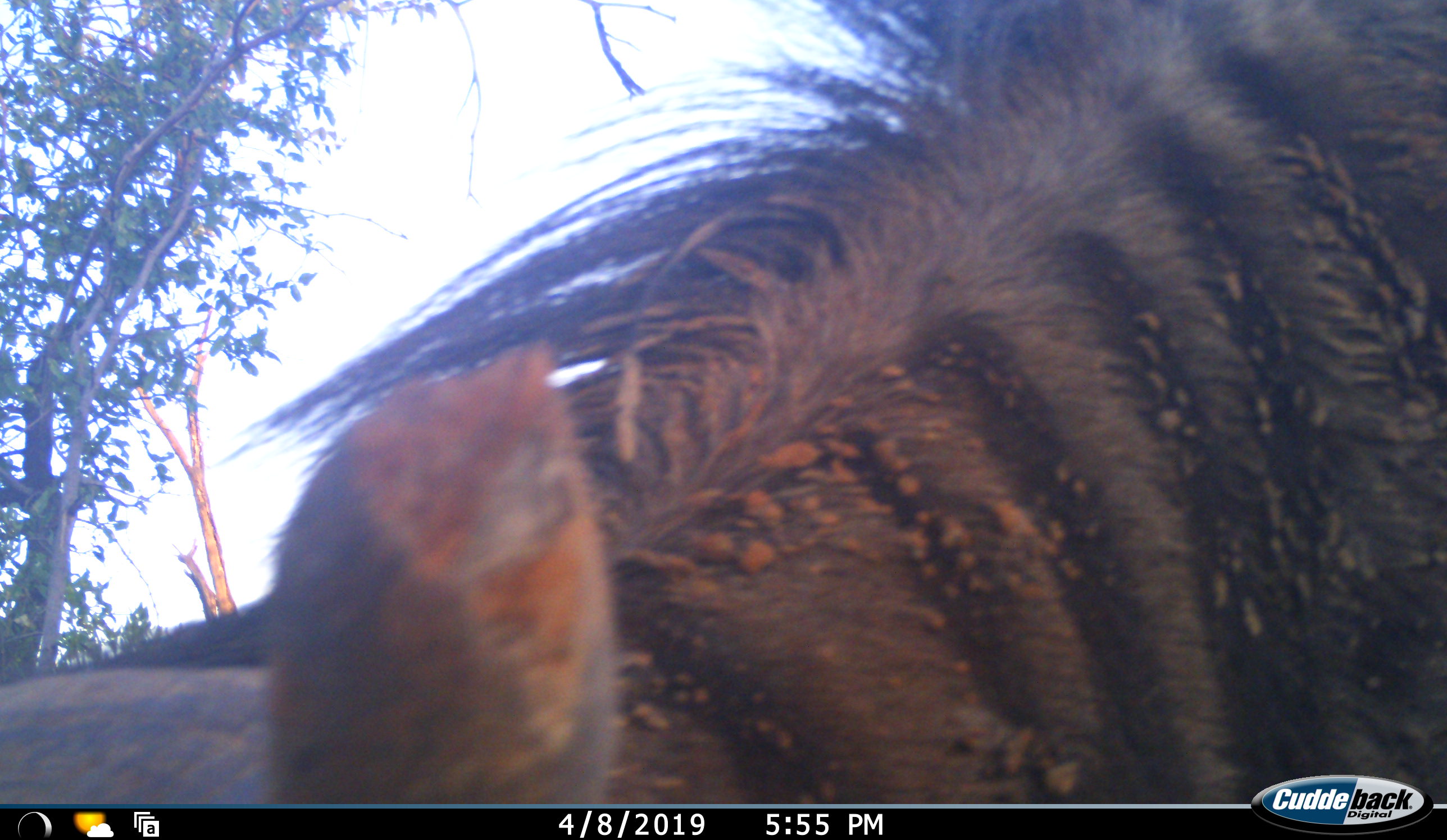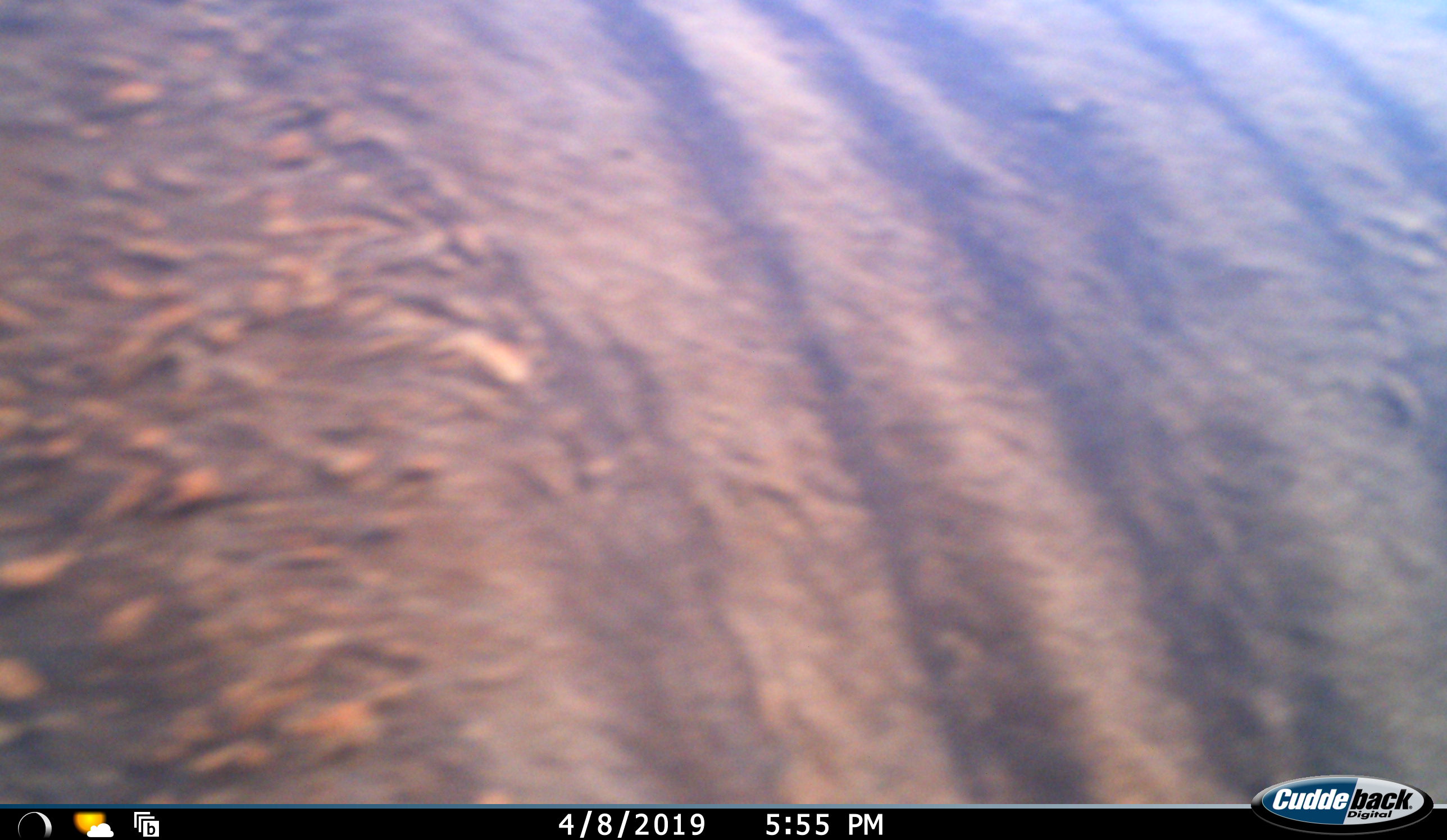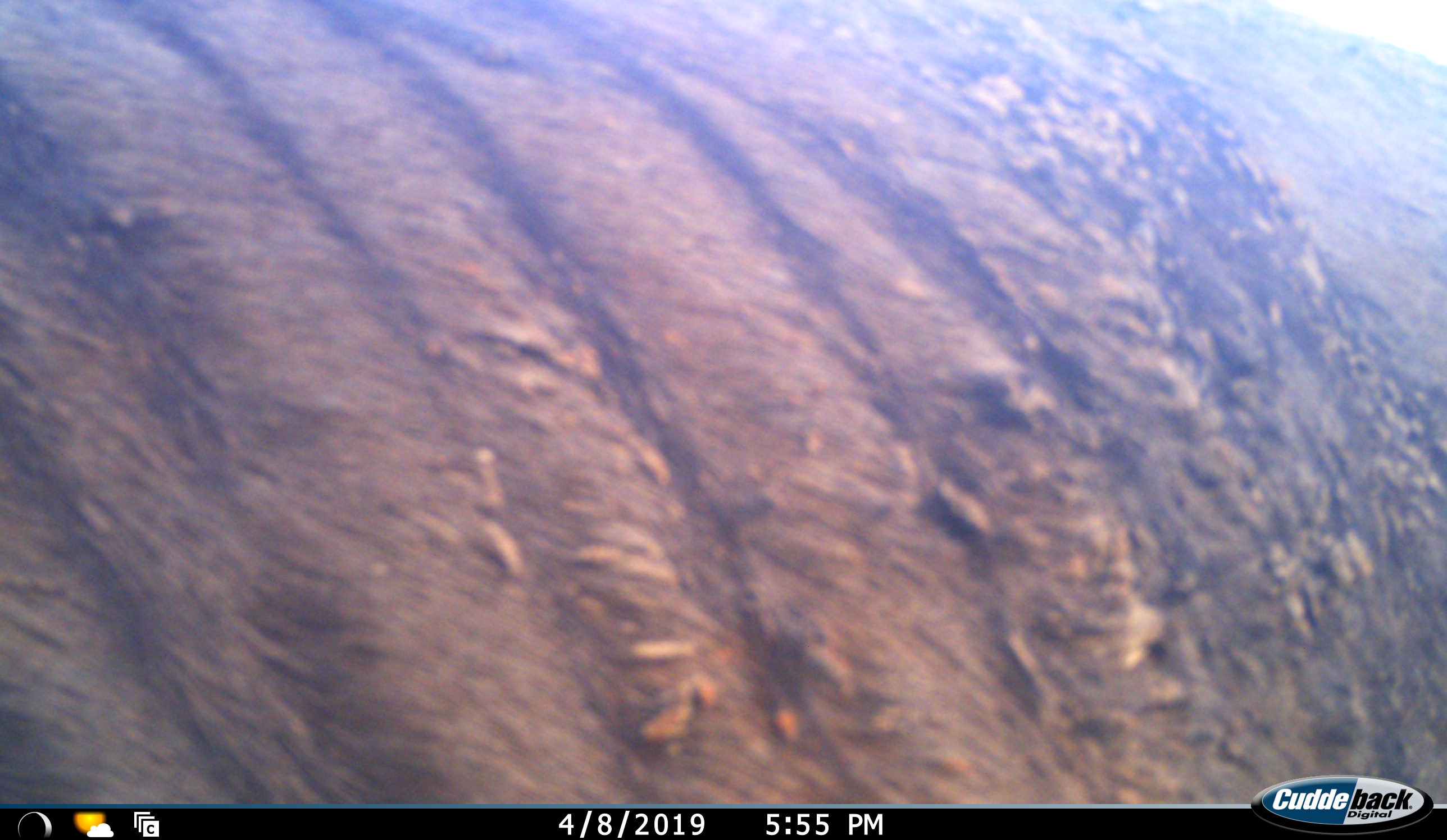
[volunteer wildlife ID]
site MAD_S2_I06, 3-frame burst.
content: unidentified animal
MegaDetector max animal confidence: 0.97